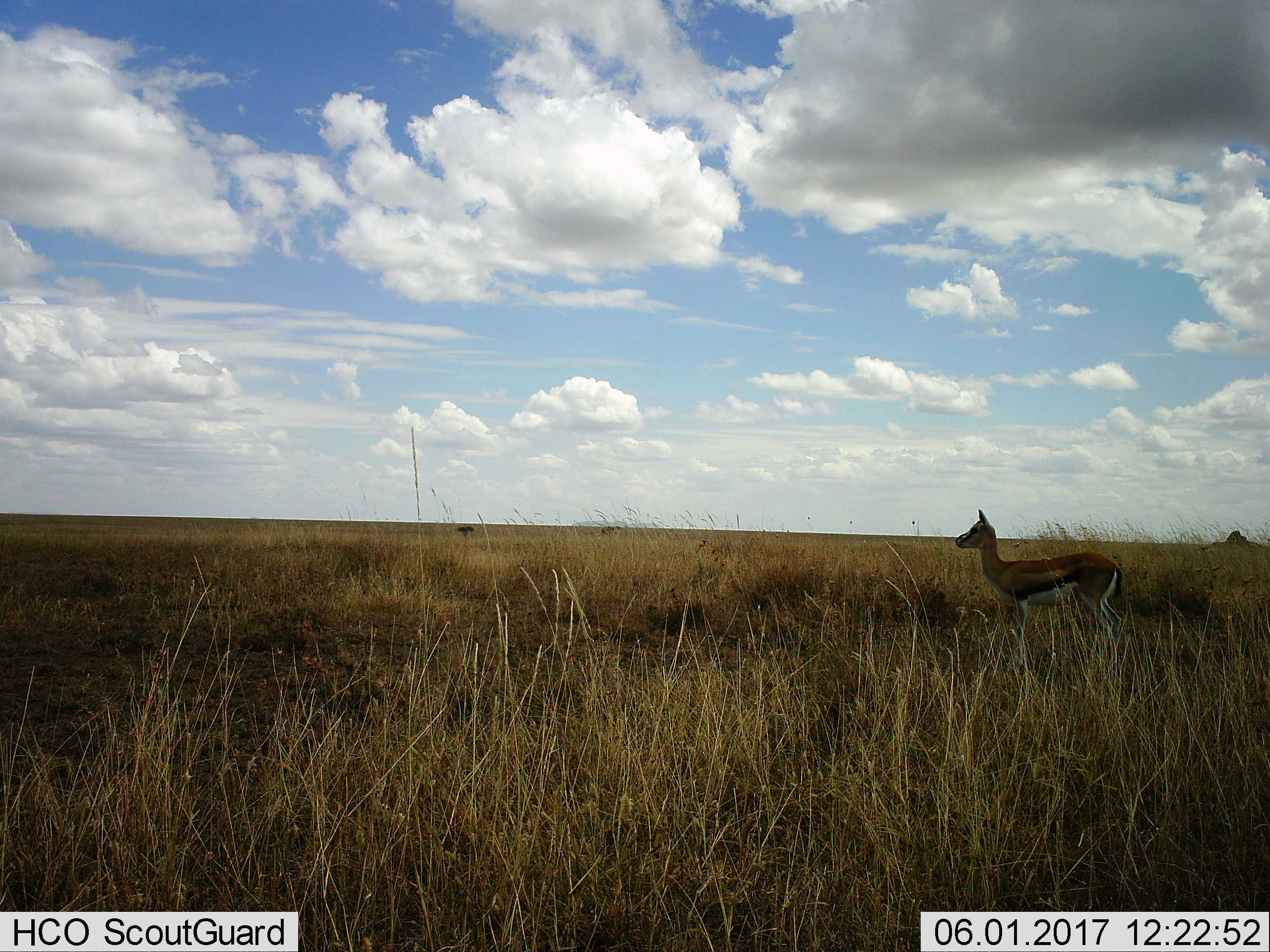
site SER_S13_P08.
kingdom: Animalia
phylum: Chordata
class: Mammalia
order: Artiodactyla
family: Bovidae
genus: Eudorcas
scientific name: Eudorcas thomsonii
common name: thomson's gazelle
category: gazellethomsons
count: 1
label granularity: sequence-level